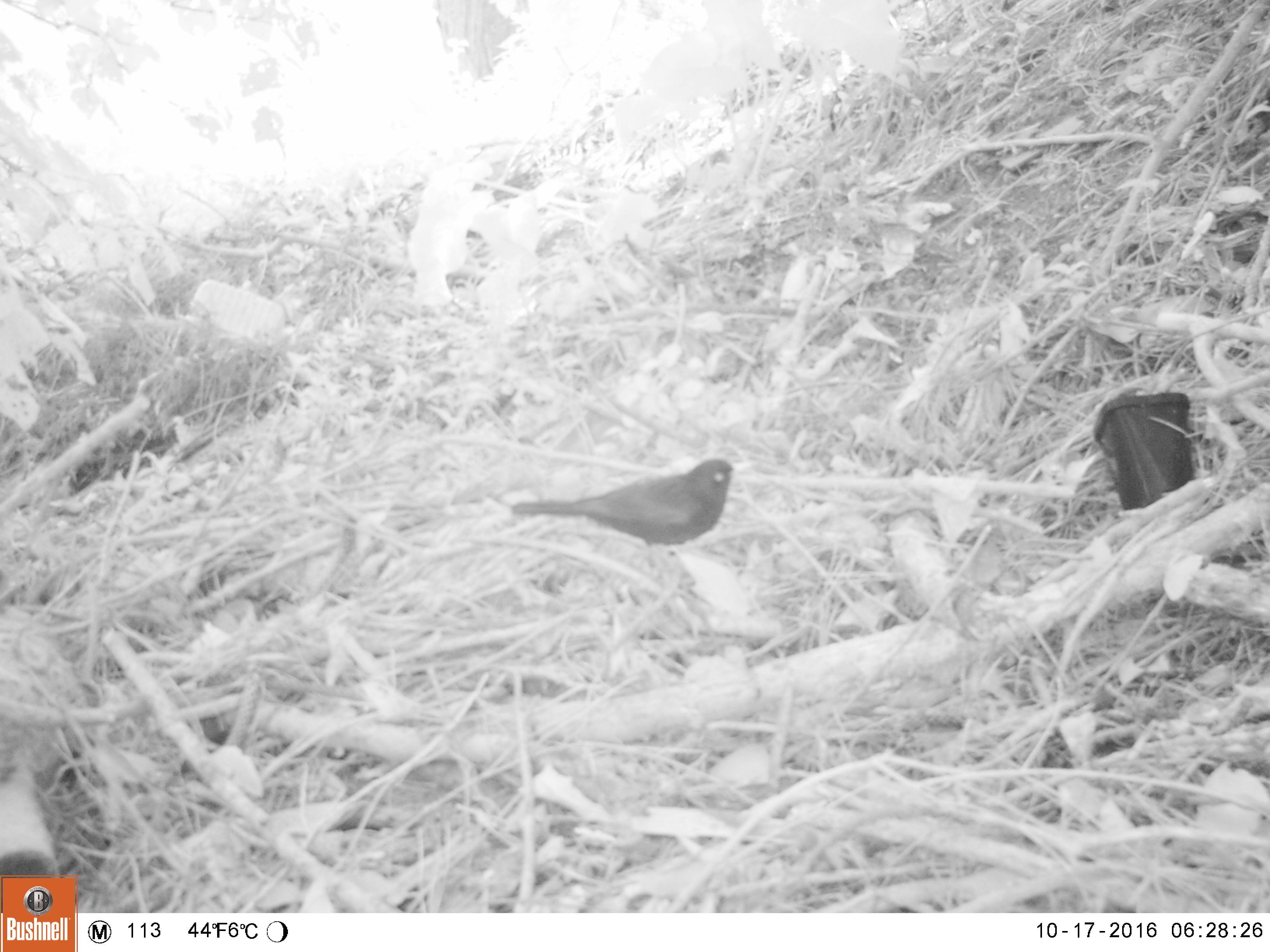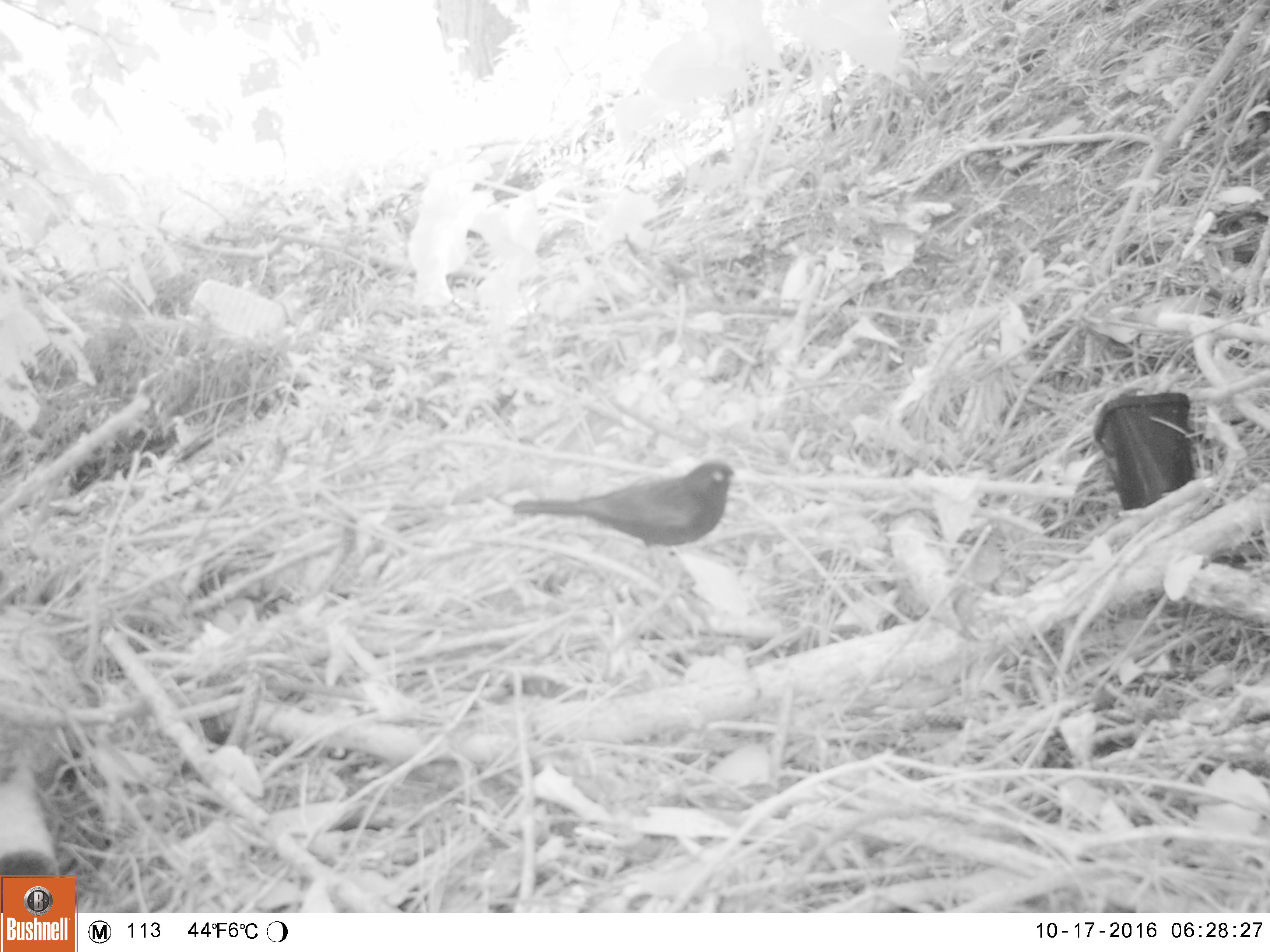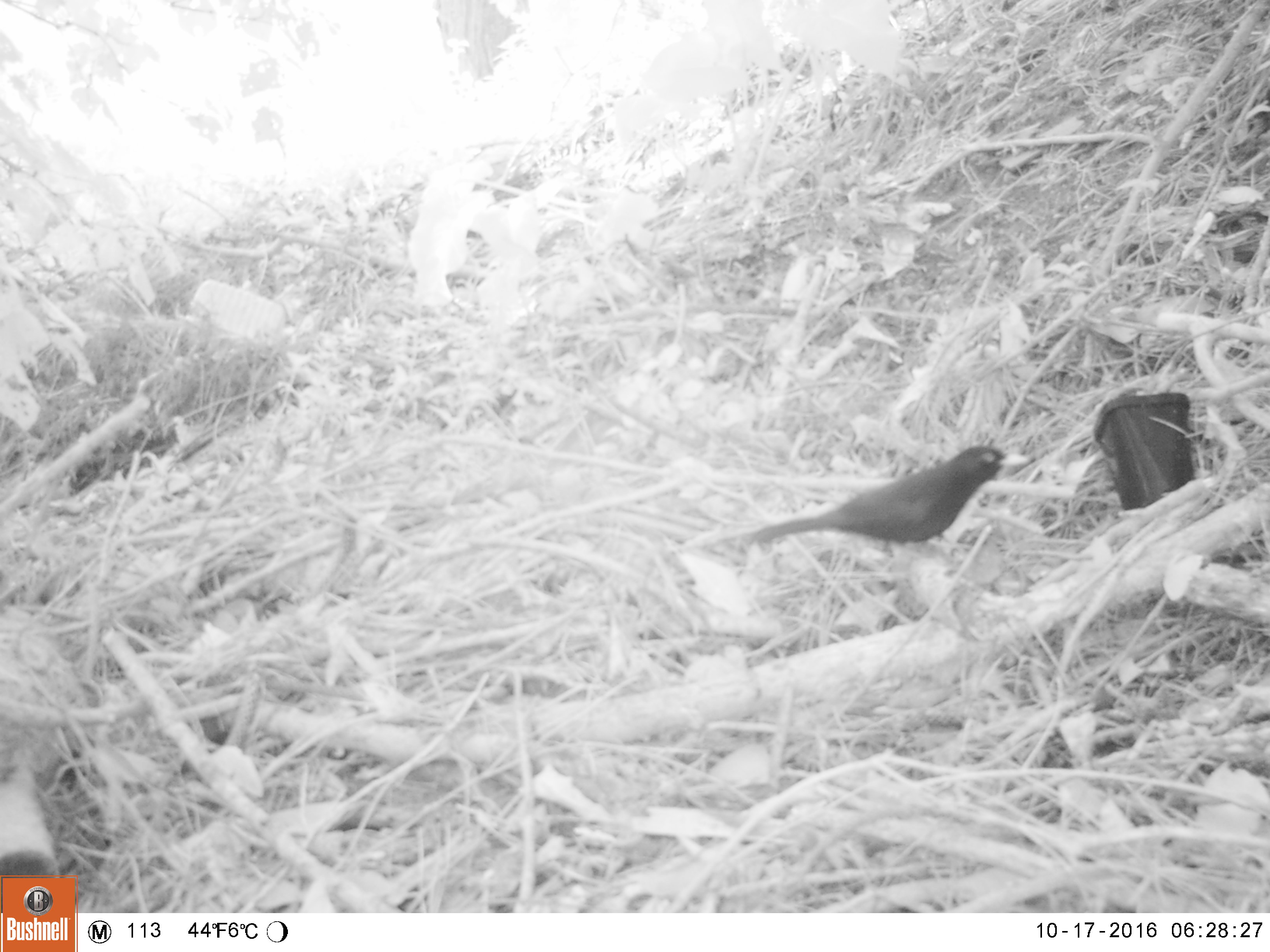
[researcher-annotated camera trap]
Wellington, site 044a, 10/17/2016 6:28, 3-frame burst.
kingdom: Animalia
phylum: Chordata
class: Aves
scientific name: Aves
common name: bird